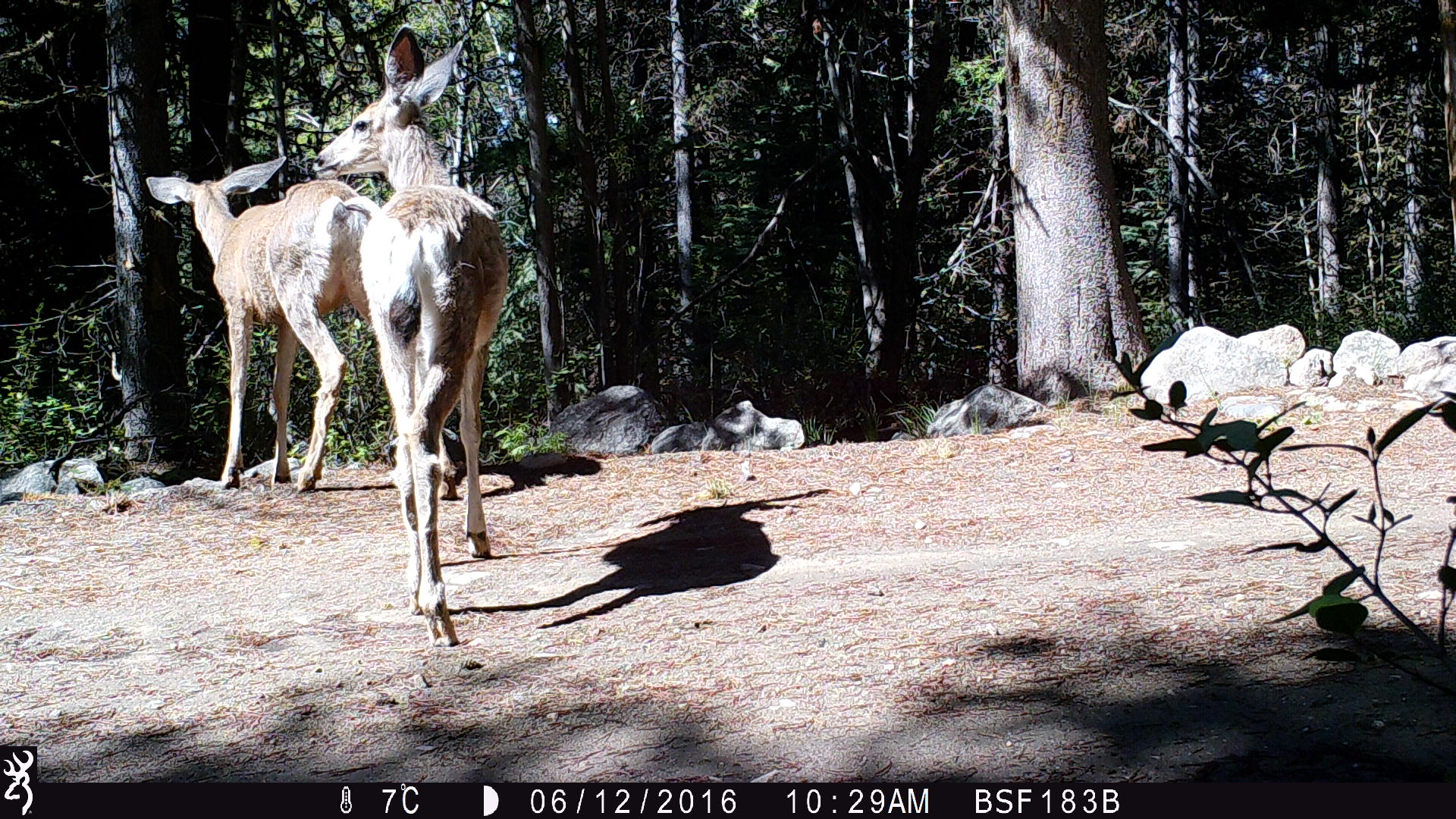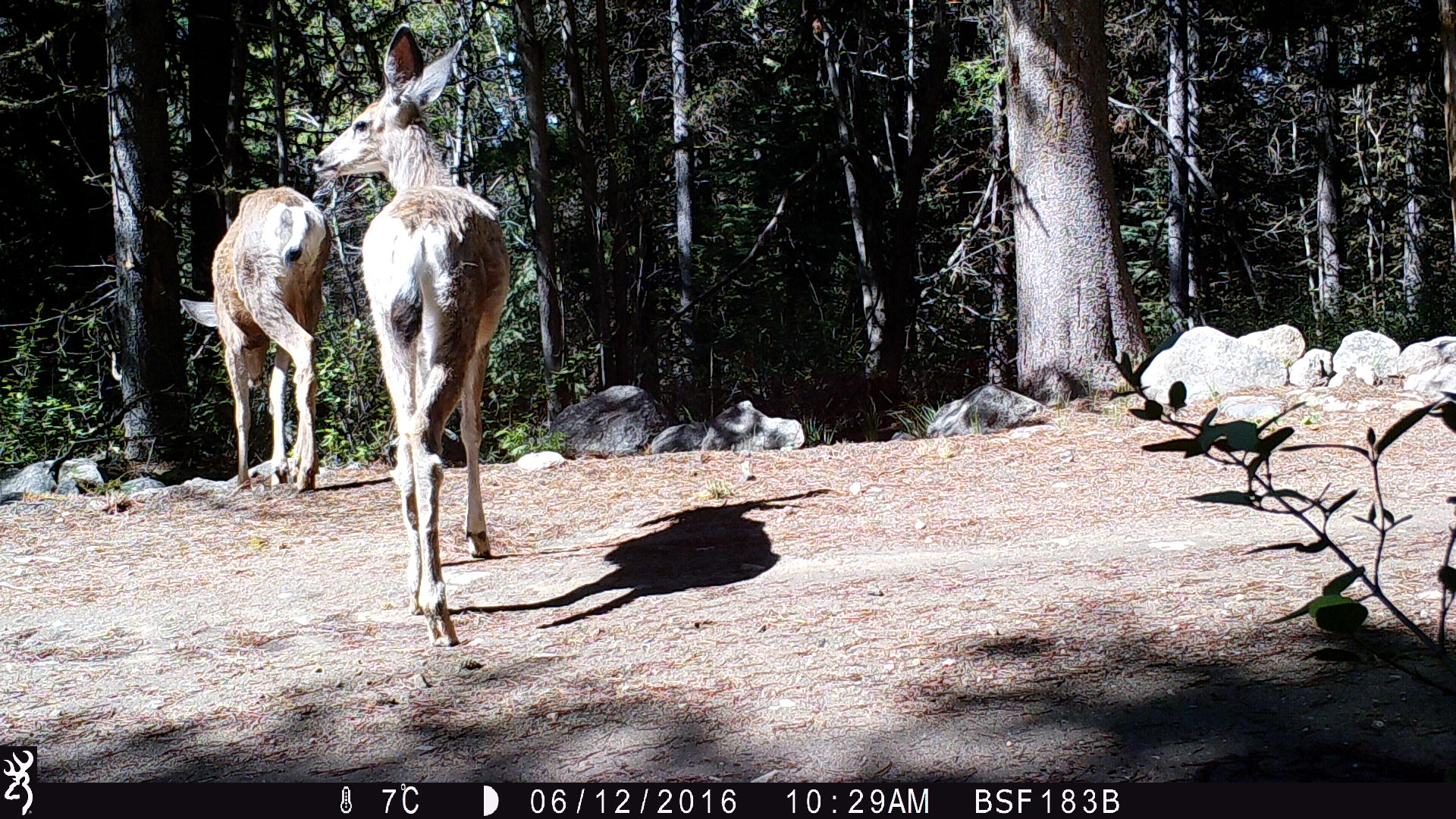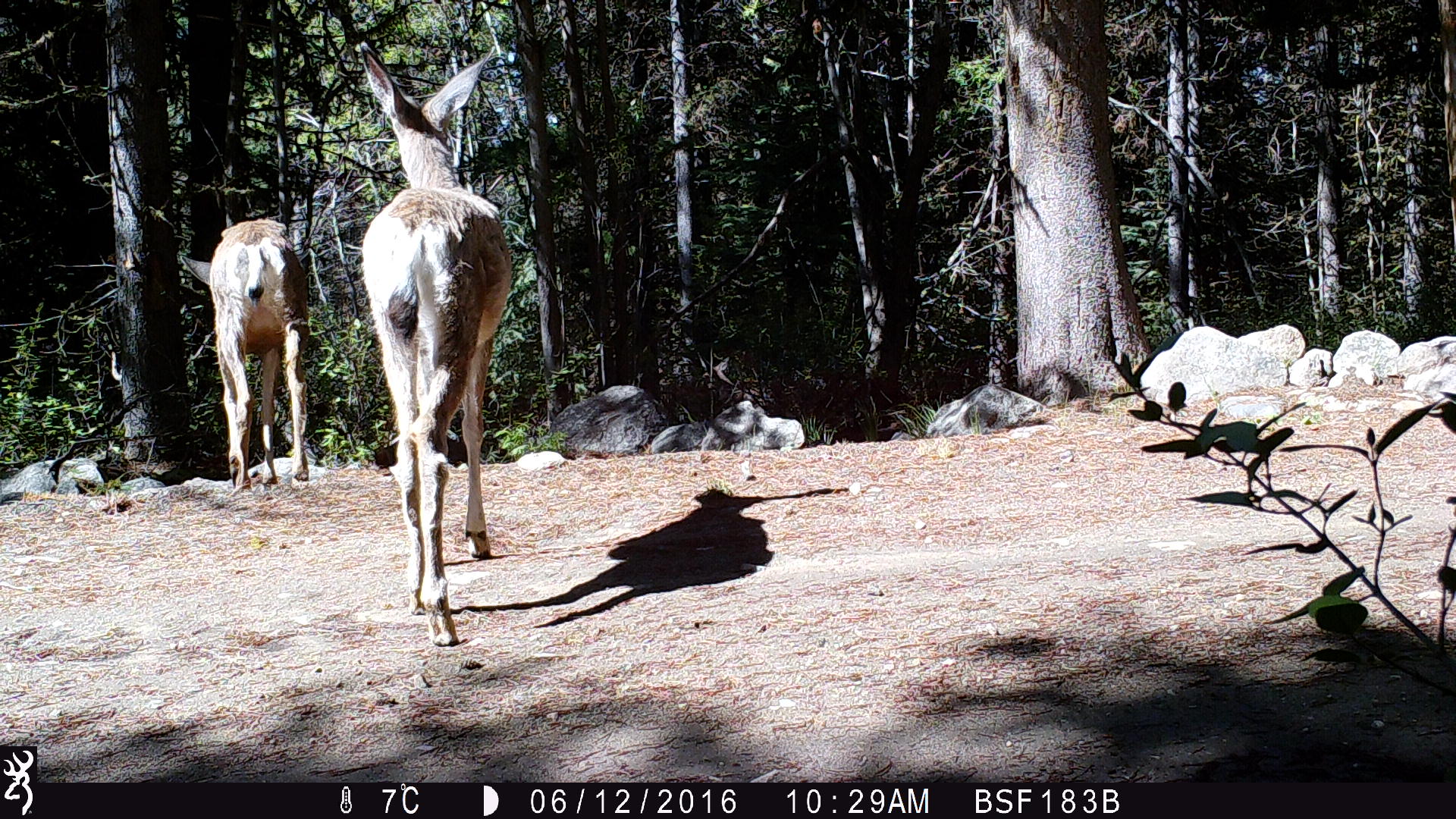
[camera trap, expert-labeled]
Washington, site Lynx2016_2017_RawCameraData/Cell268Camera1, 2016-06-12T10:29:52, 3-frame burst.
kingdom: Animalia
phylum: Chordata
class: Mammalia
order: Artiodactyla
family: Cervidae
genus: Odocoileus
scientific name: Odocoileus hemionus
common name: mule deer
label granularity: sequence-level